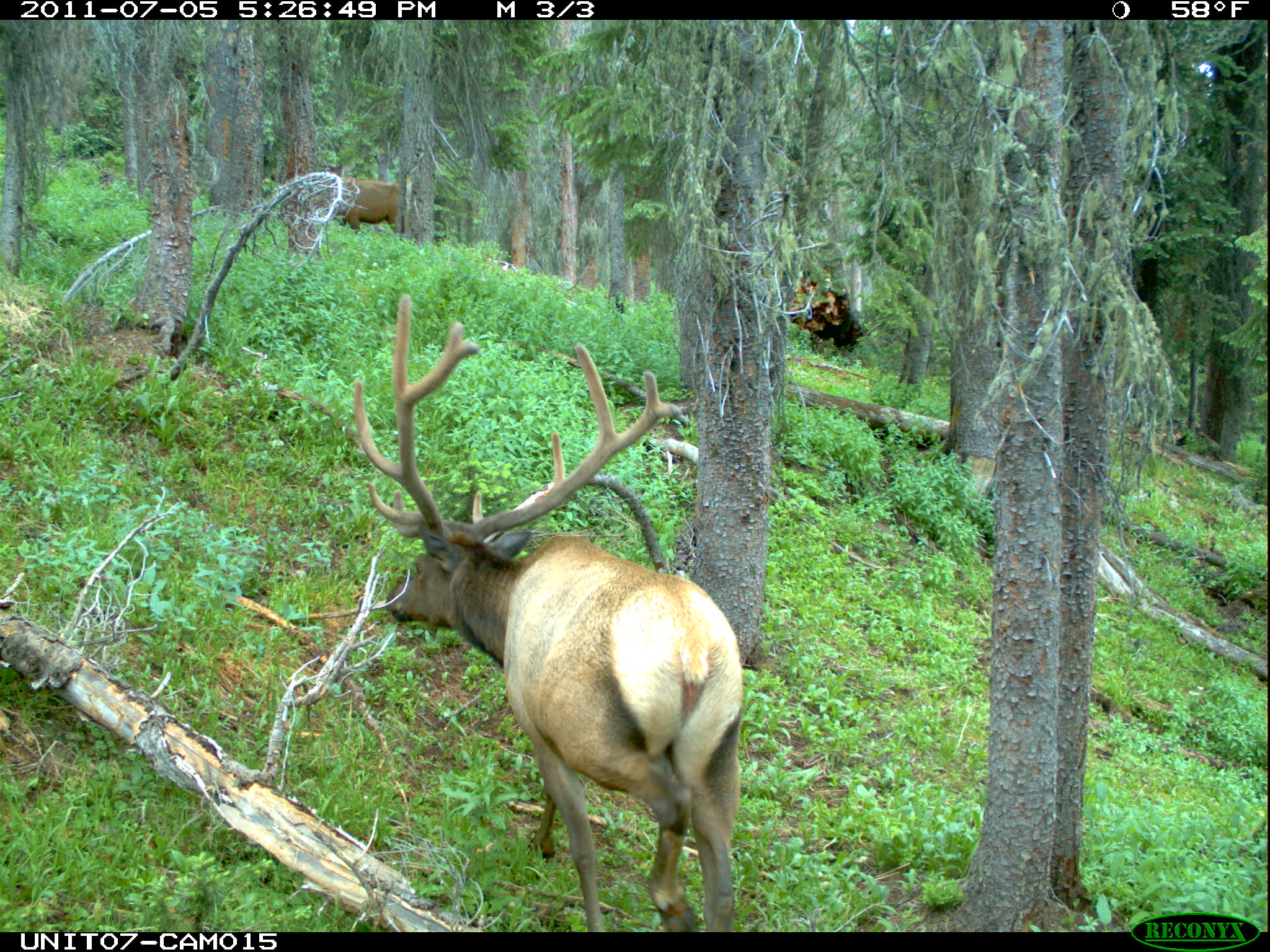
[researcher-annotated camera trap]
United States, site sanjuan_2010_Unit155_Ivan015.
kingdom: Animalia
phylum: Chordata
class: Mammalia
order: Artiodactyla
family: Cervidae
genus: Cervus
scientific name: Cervus elaphus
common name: red deer